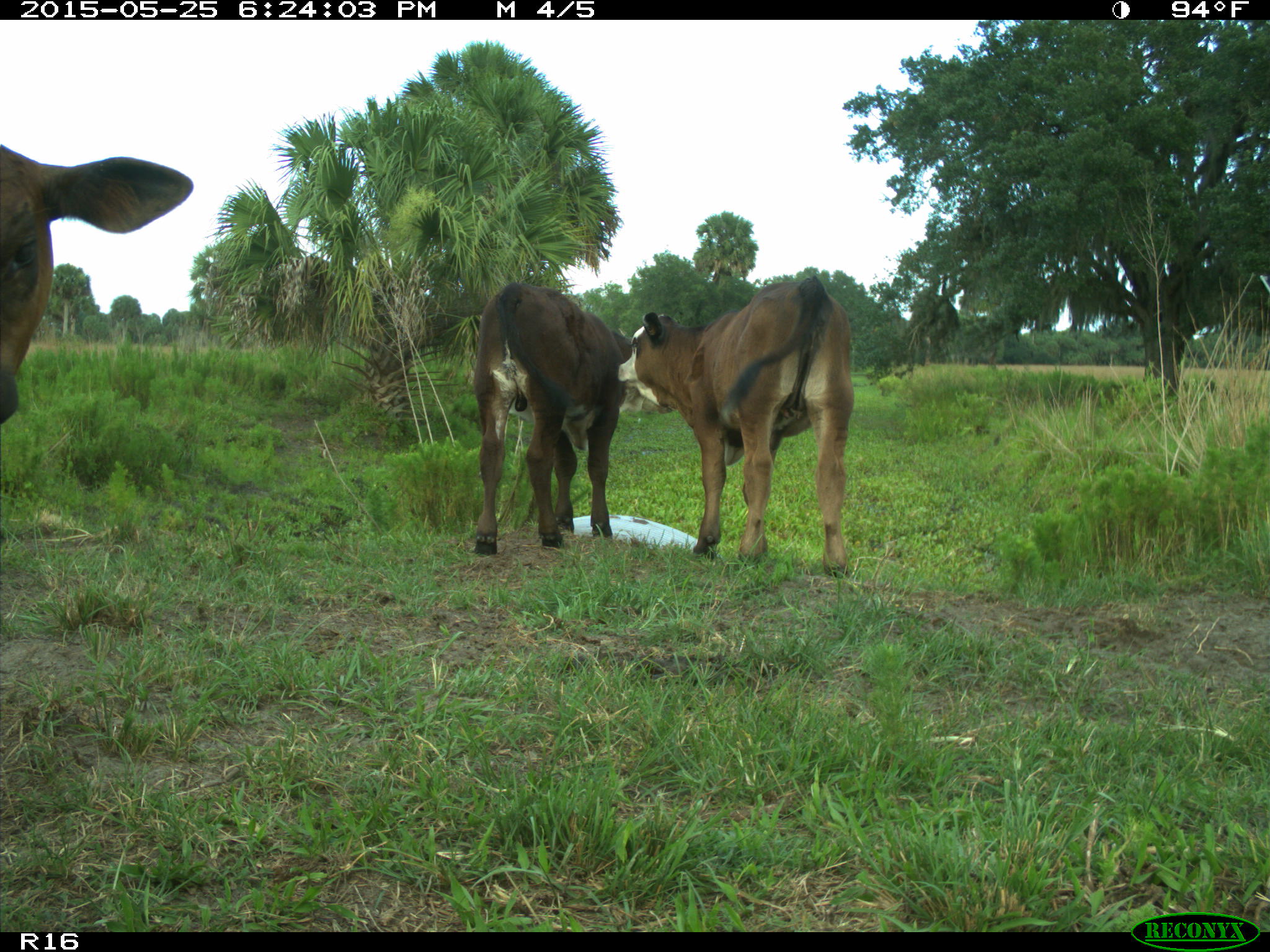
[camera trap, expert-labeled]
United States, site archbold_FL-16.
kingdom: Animalia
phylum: Chordata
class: Mammalia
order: Artiodactyla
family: Bovidae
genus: Bos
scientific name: Bos taurus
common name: domestic cow